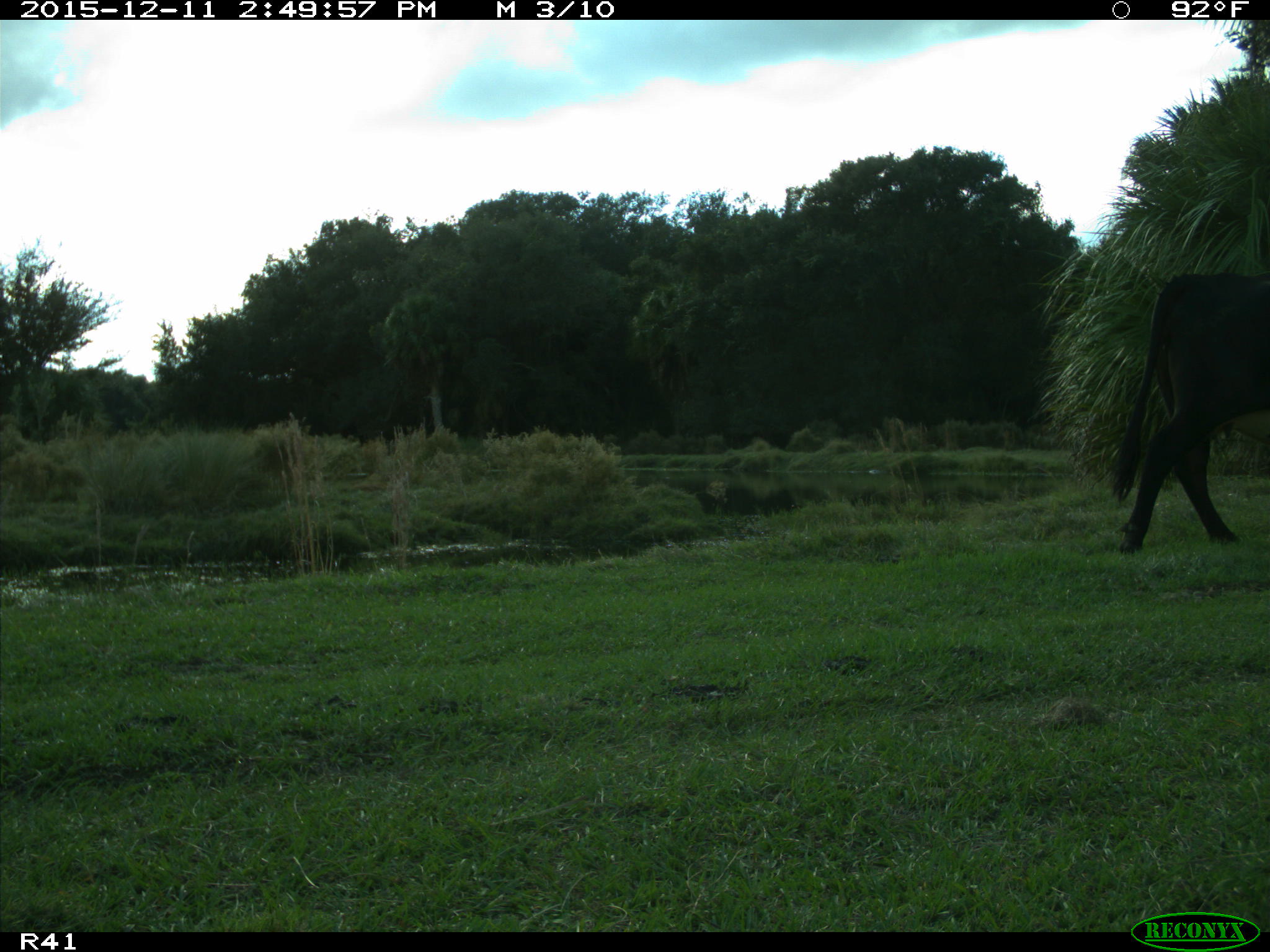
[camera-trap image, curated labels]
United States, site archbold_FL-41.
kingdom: Animalia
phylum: Chordata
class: Mammalia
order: Artiodactyla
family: Bovidae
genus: Bos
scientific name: Bos taurus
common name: domestic cow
Bos taurus (domestic cow).